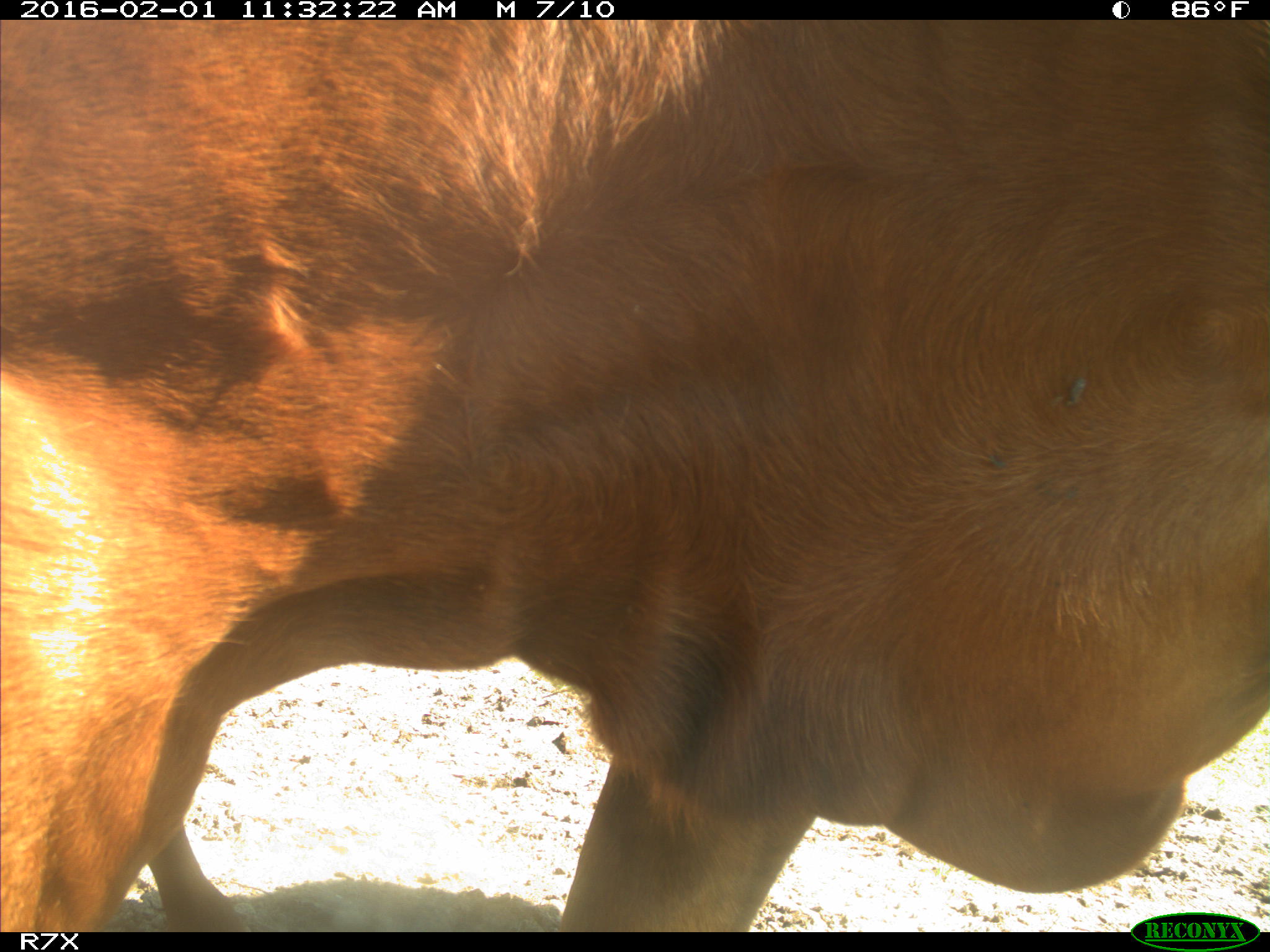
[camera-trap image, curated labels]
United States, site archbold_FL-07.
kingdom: Animalia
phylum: Chordata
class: Mammalia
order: Artiodactyla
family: Bovidae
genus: Bos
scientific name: Bos taurus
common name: domestic cow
Bos taurus (domestic cow).